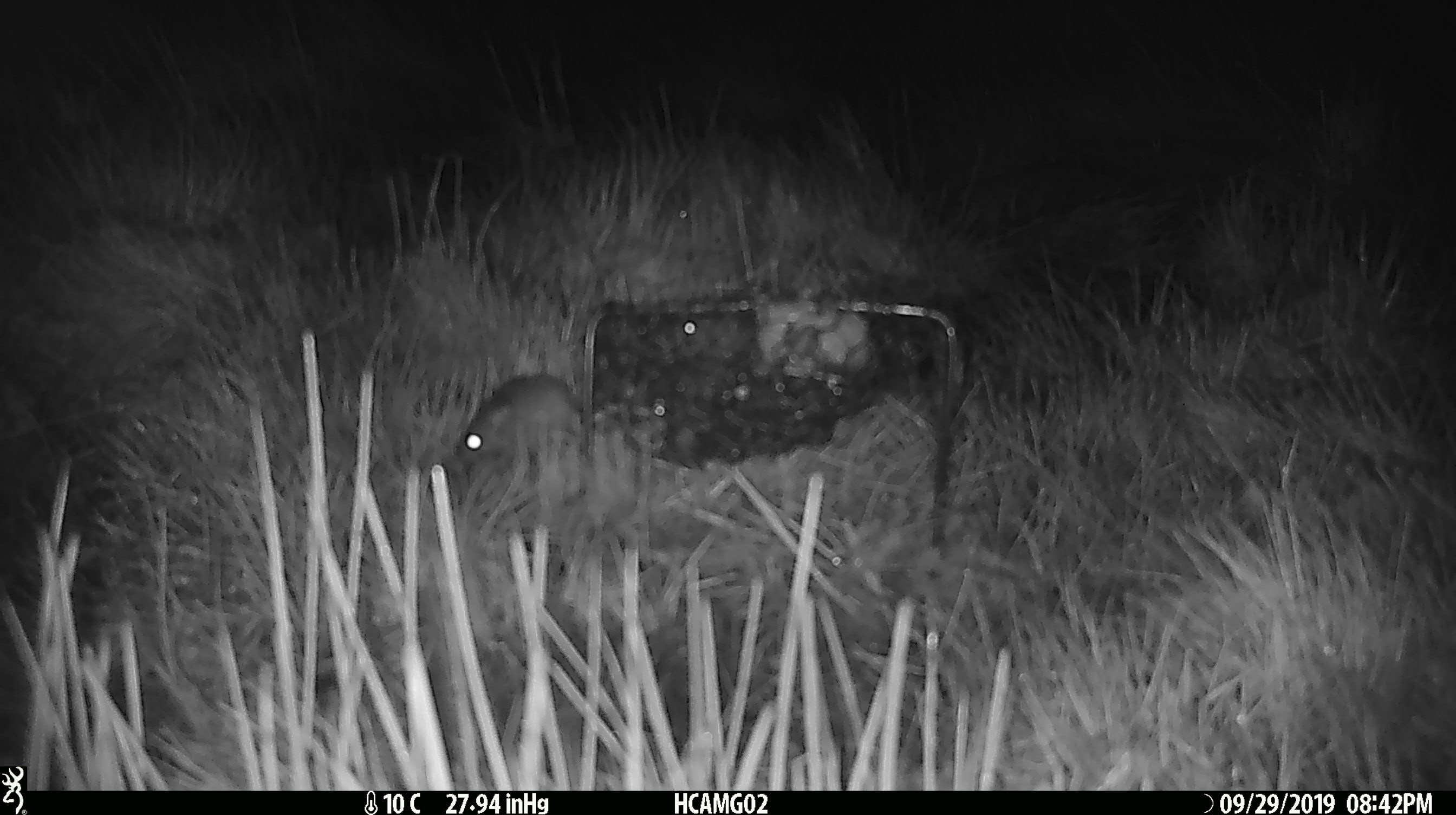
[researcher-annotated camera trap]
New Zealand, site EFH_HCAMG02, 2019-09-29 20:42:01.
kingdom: Animalia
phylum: Chordata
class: Mammalia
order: Rodentia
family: Muridae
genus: Mus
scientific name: Mus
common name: mouse